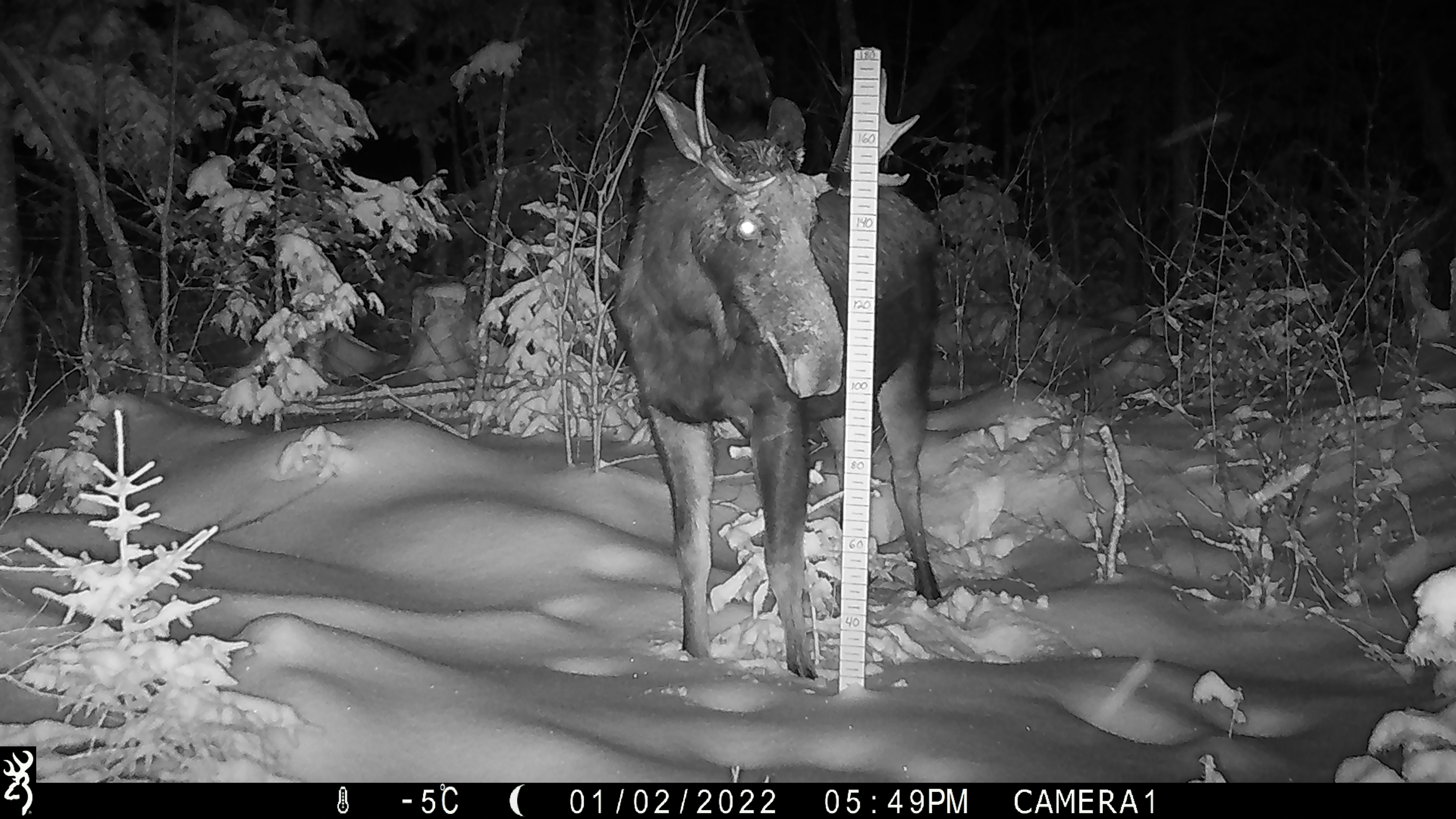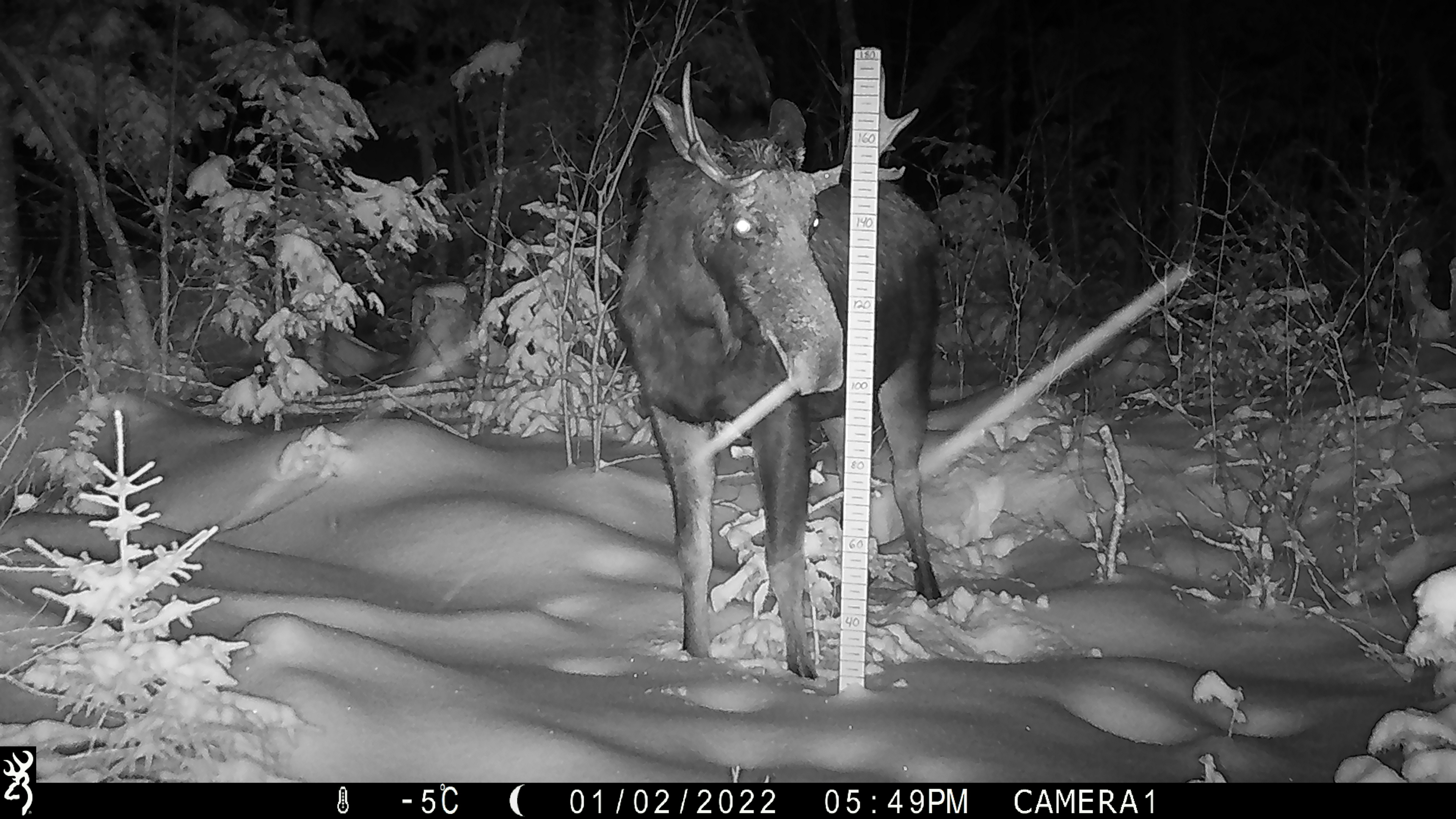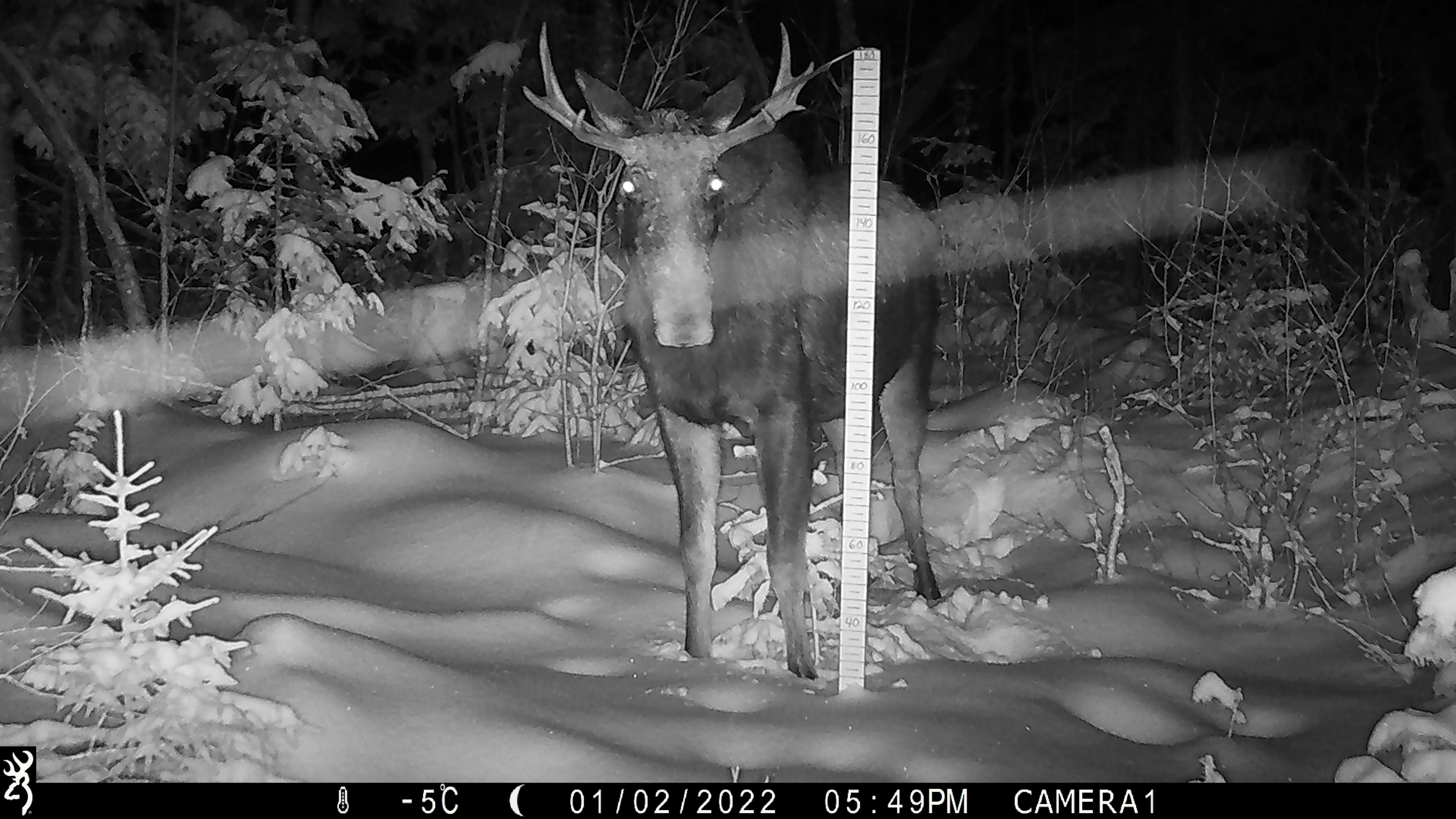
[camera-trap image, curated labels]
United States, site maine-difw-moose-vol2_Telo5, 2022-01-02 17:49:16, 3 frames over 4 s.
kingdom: Animalia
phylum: Chordata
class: Mammalia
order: Artiodactyla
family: Cervidae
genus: Alces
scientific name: Alces alces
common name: moose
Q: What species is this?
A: Moose (Alces alces).